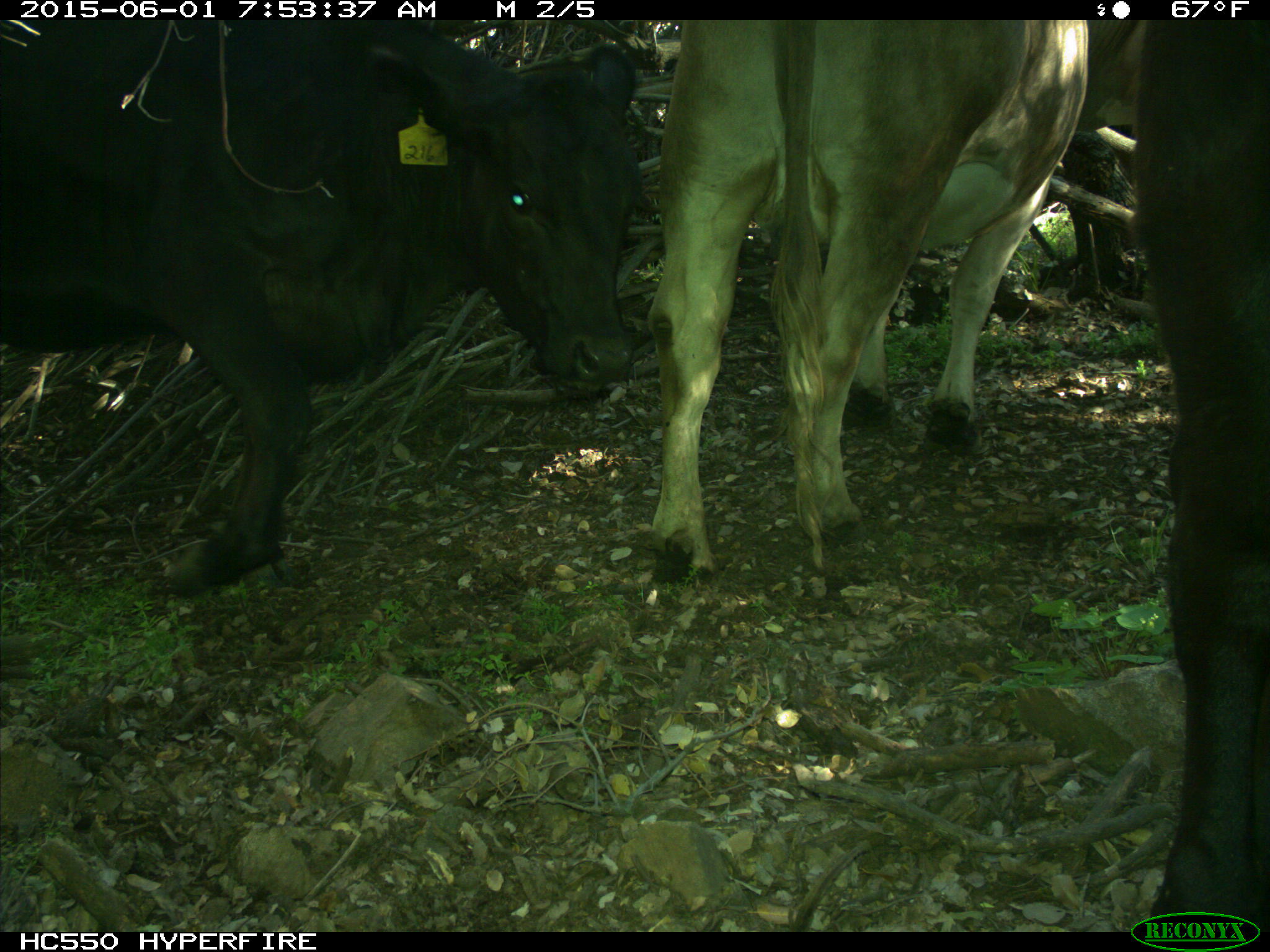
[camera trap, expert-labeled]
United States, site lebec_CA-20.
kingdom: Animalia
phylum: Chordata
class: Mammalia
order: Artiodactyla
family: Bovidae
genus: Bos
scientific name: Bos taurus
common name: domestic cow